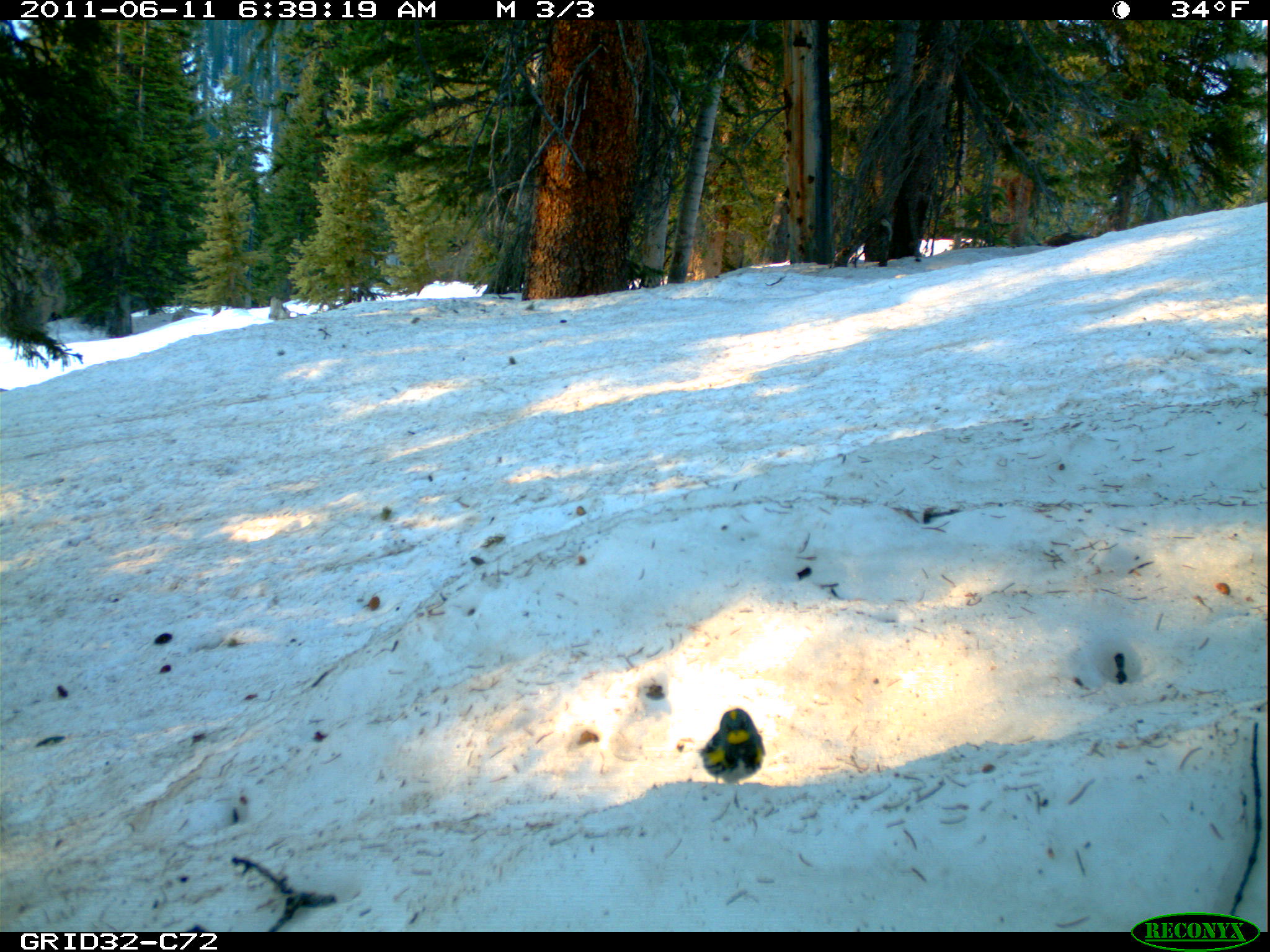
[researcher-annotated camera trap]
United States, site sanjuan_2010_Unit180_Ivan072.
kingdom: Animalia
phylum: Chordata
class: Aves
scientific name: Aves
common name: birds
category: unidentified bird